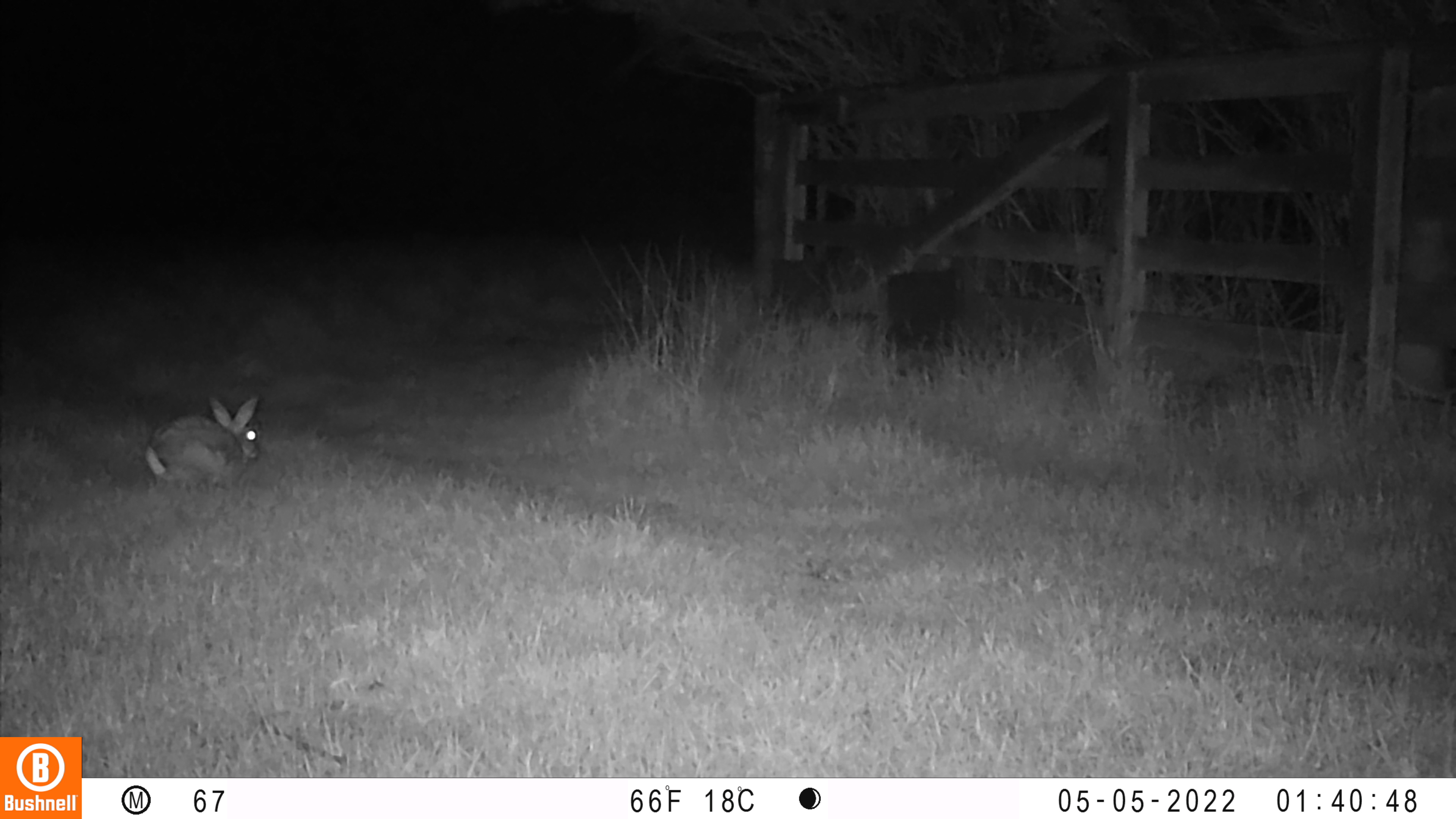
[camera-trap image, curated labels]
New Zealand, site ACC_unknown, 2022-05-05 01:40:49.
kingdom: Animalia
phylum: Chordata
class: Mammalia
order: Lagomorpha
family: Leporidae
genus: Oryctolagus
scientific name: Oryctolagus cuniculus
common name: european rabbit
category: rabbit